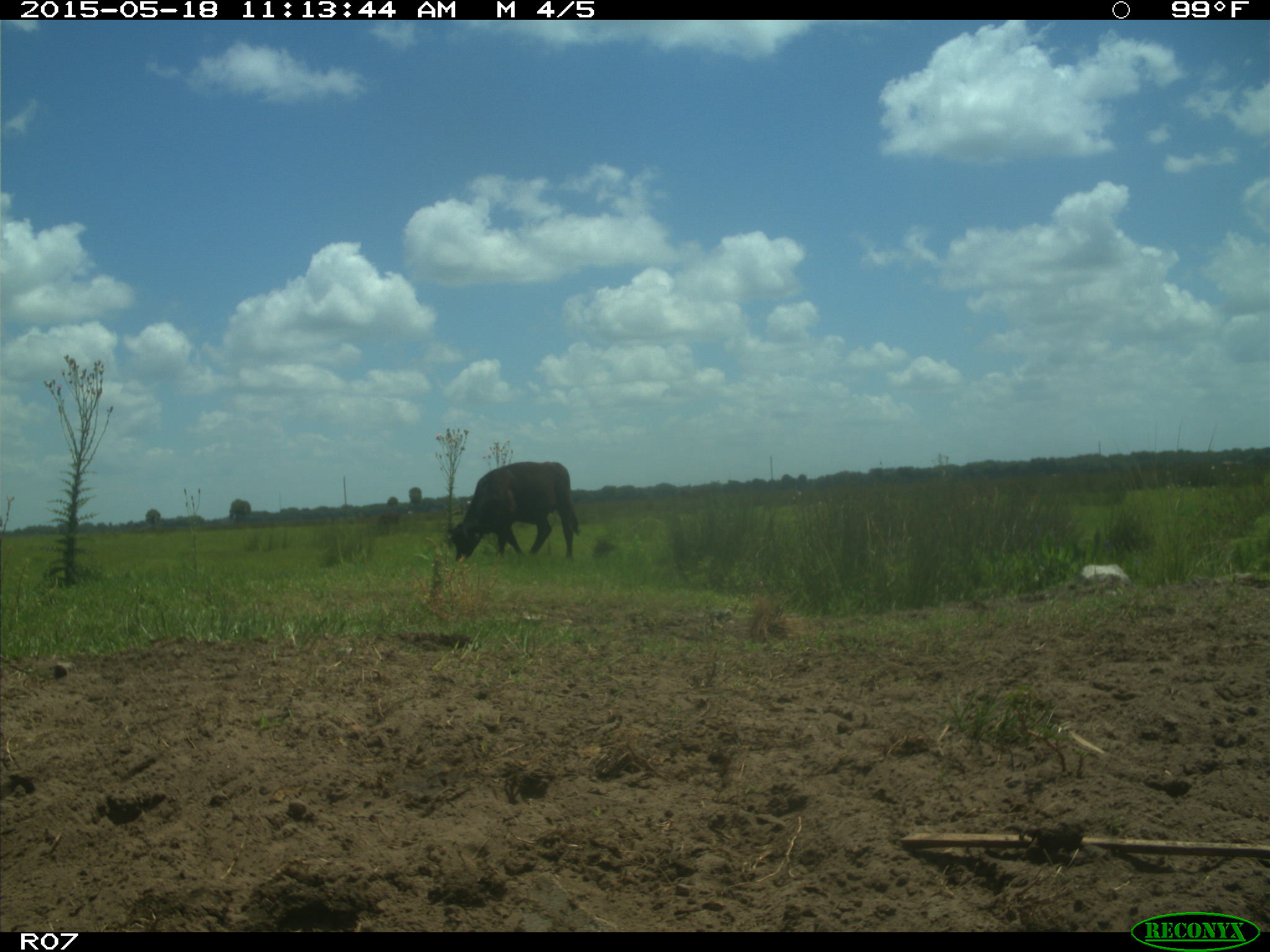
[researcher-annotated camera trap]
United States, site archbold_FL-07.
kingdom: Animalia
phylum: Chordata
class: Mammalia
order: Artiodactyla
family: Bovidae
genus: Bos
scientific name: Bos taurus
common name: domestic cow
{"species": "Bos taurus (domestic cow)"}